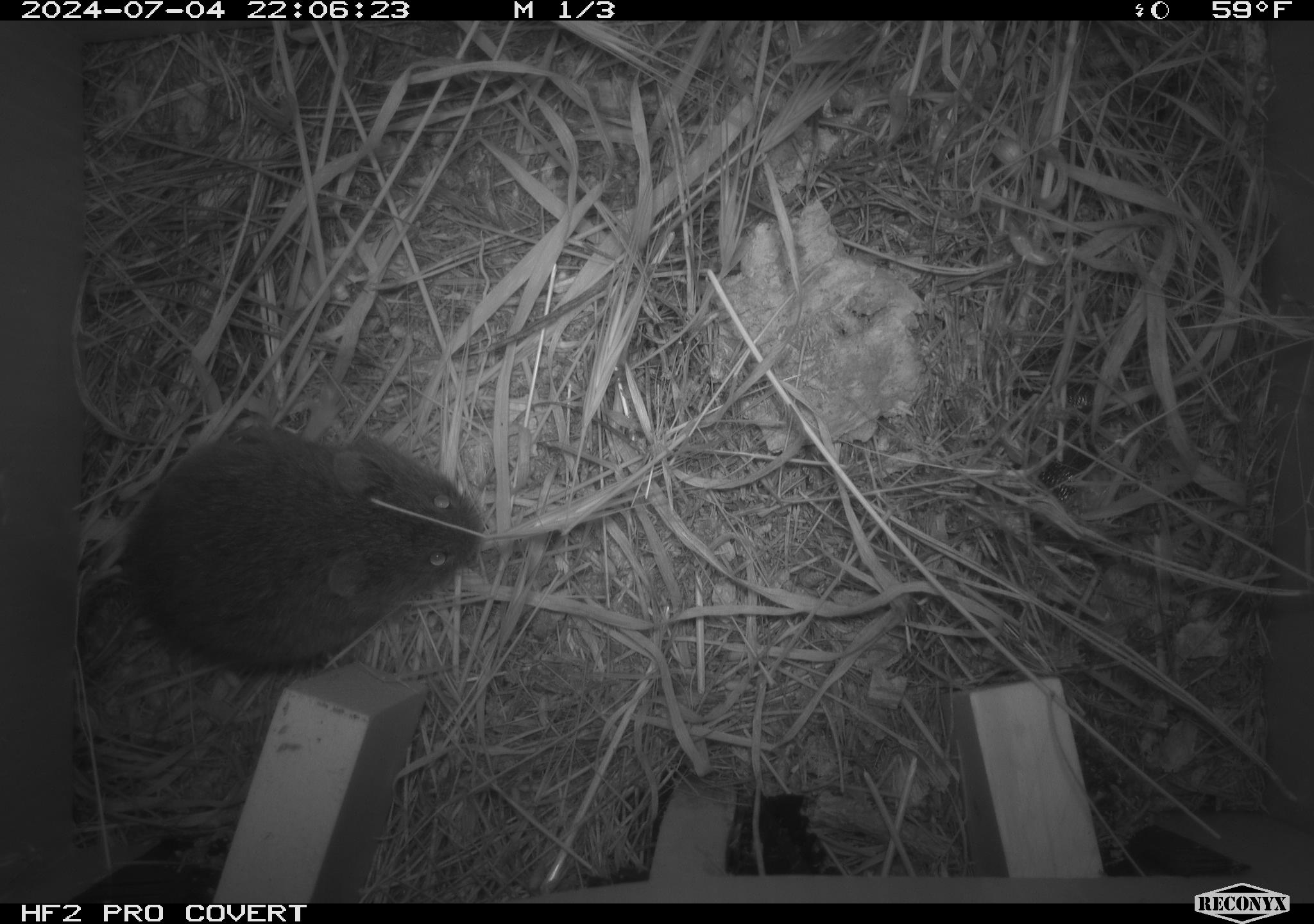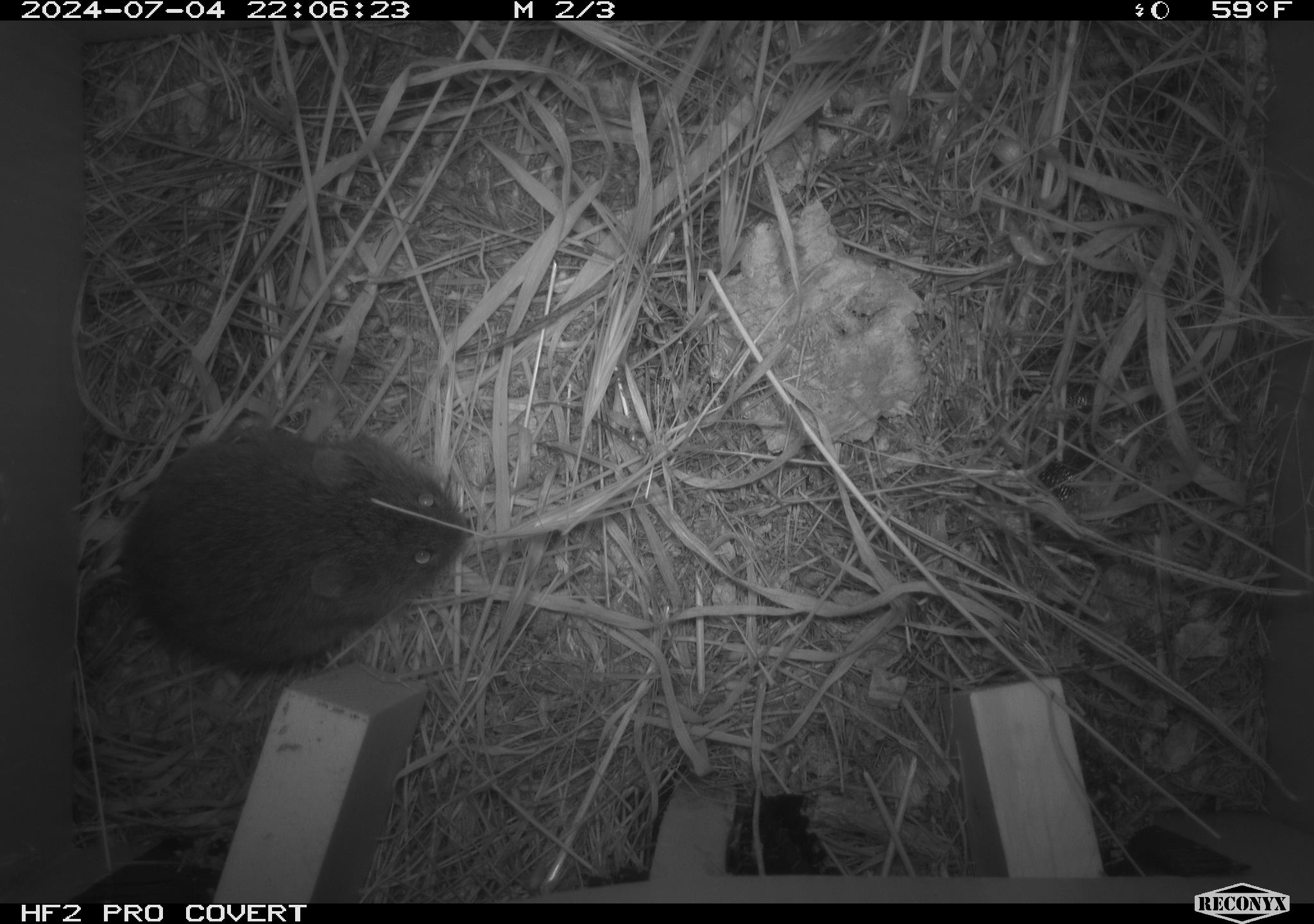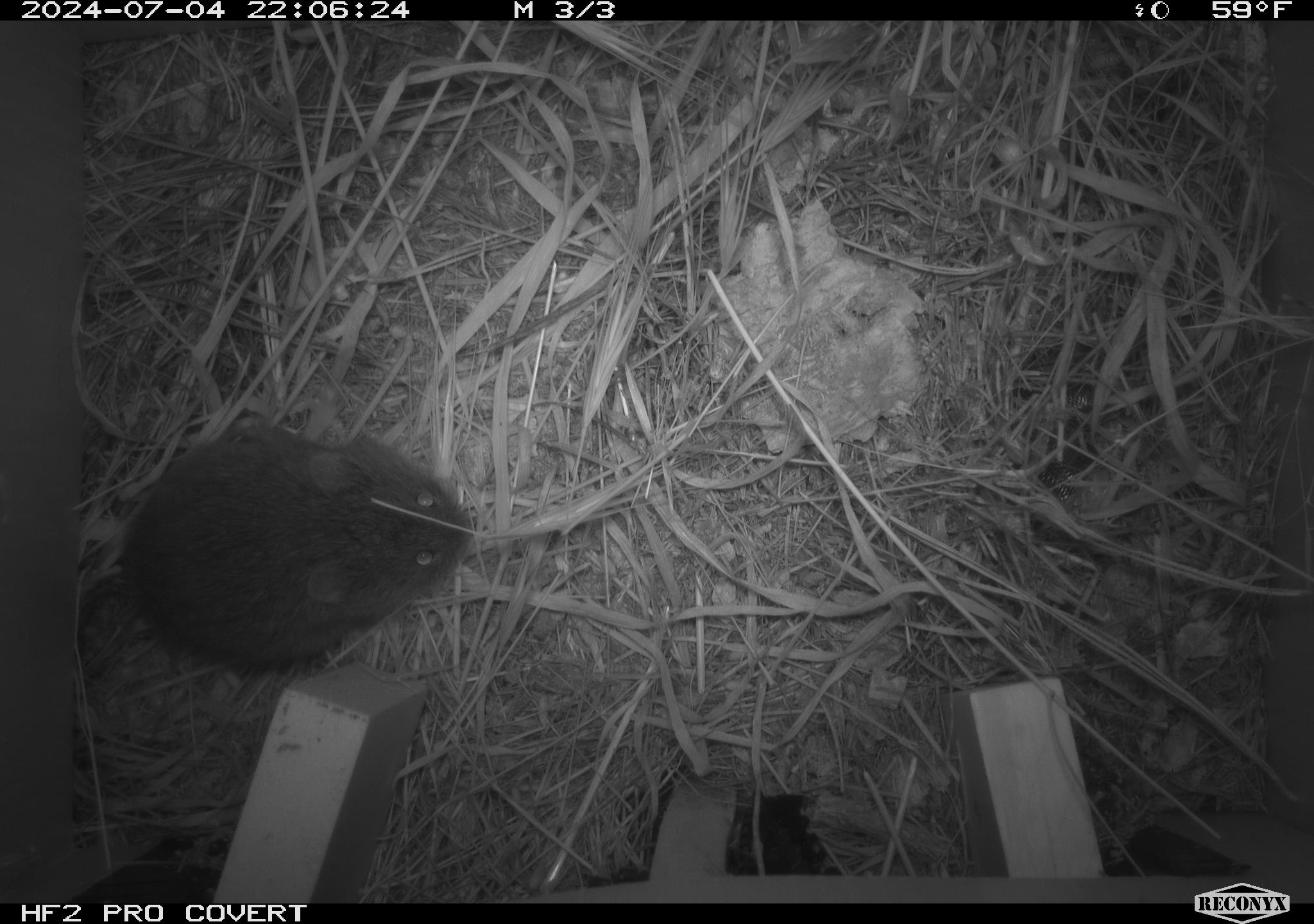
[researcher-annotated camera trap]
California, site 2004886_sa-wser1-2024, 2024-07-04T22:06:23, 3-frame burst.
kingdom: Animalia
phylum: Chordata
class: Mammalia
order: Rodentia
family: Cricetidae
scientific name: Arvicolinae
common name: voles, lemmings, and muskrats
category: arvicolinae subfamily